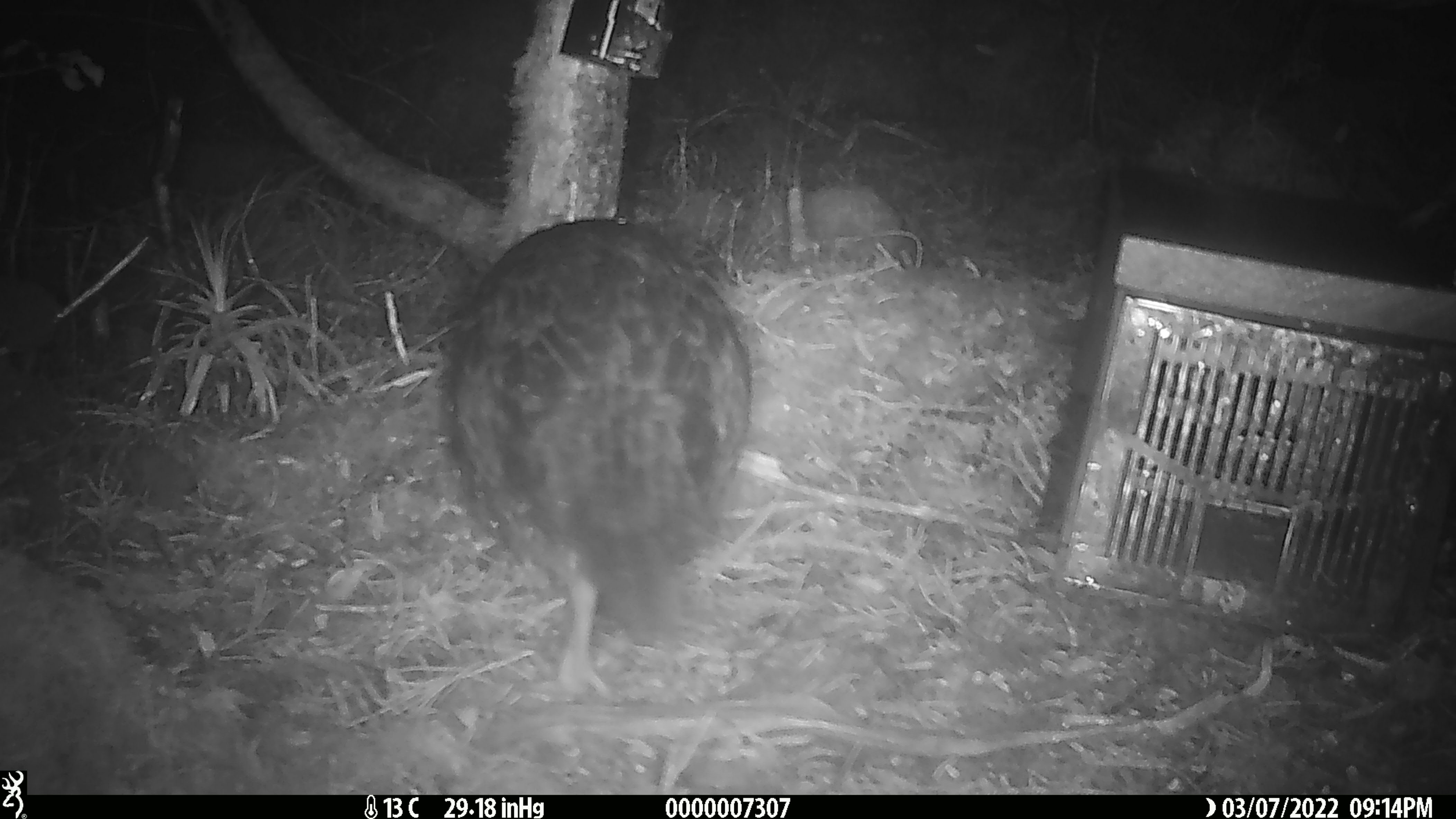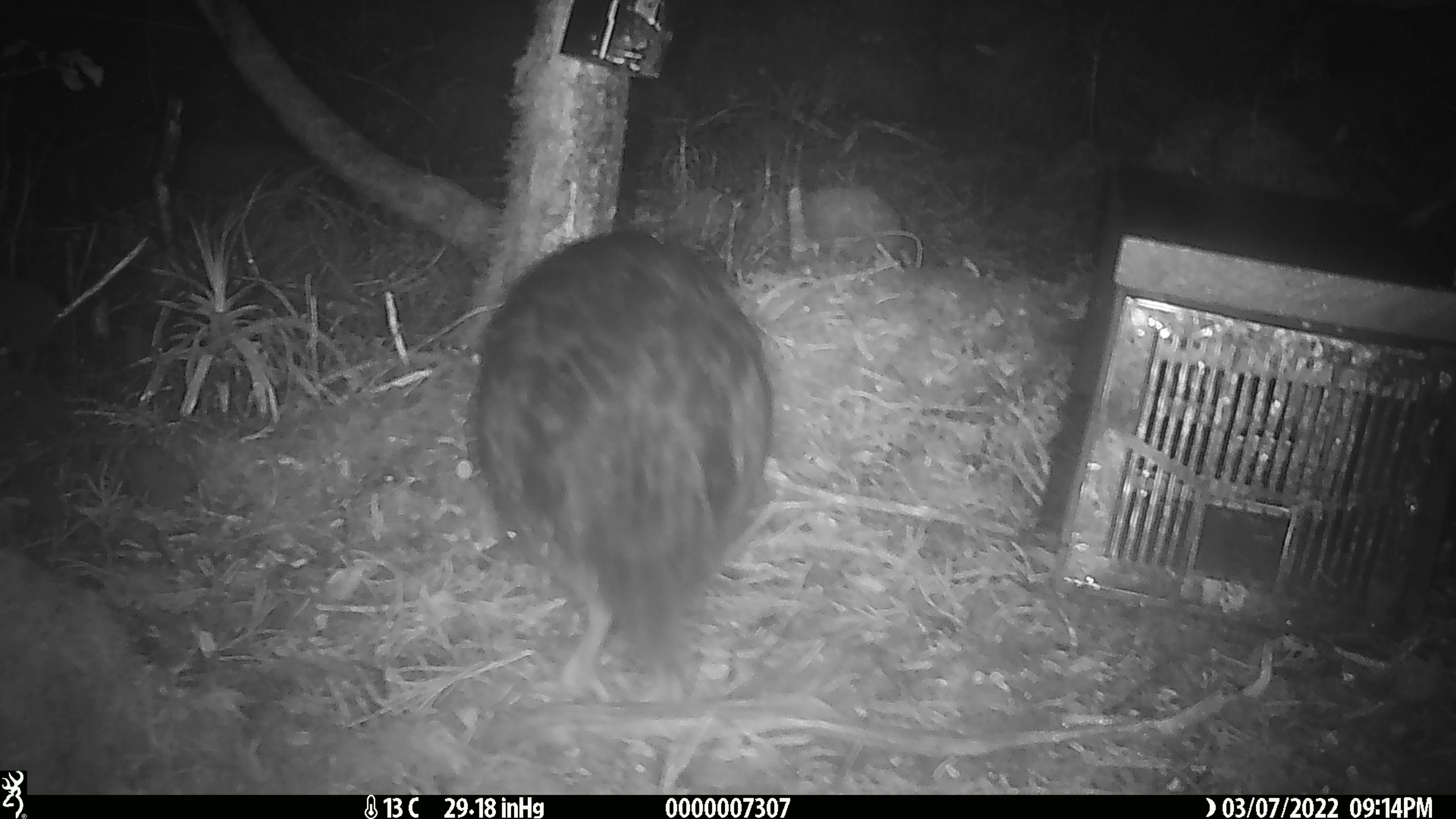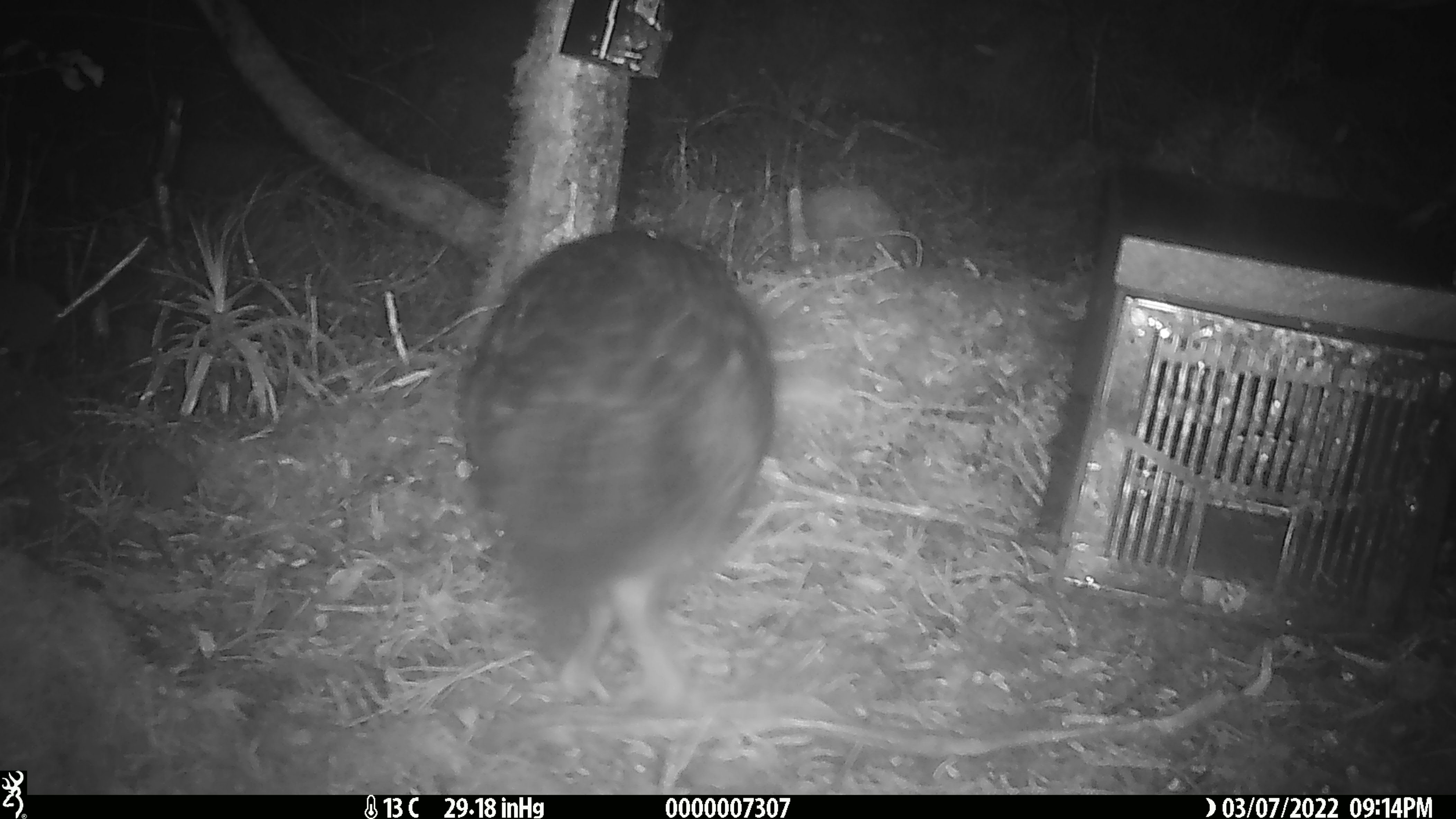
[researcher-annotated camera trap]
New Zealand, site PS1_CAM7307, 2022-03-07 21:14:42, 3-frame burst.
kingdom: Animalia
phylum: Chordata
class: Aves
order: Gruiformes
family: Rallidae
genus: Gallirallus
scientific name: Gallirallus australis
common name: weka